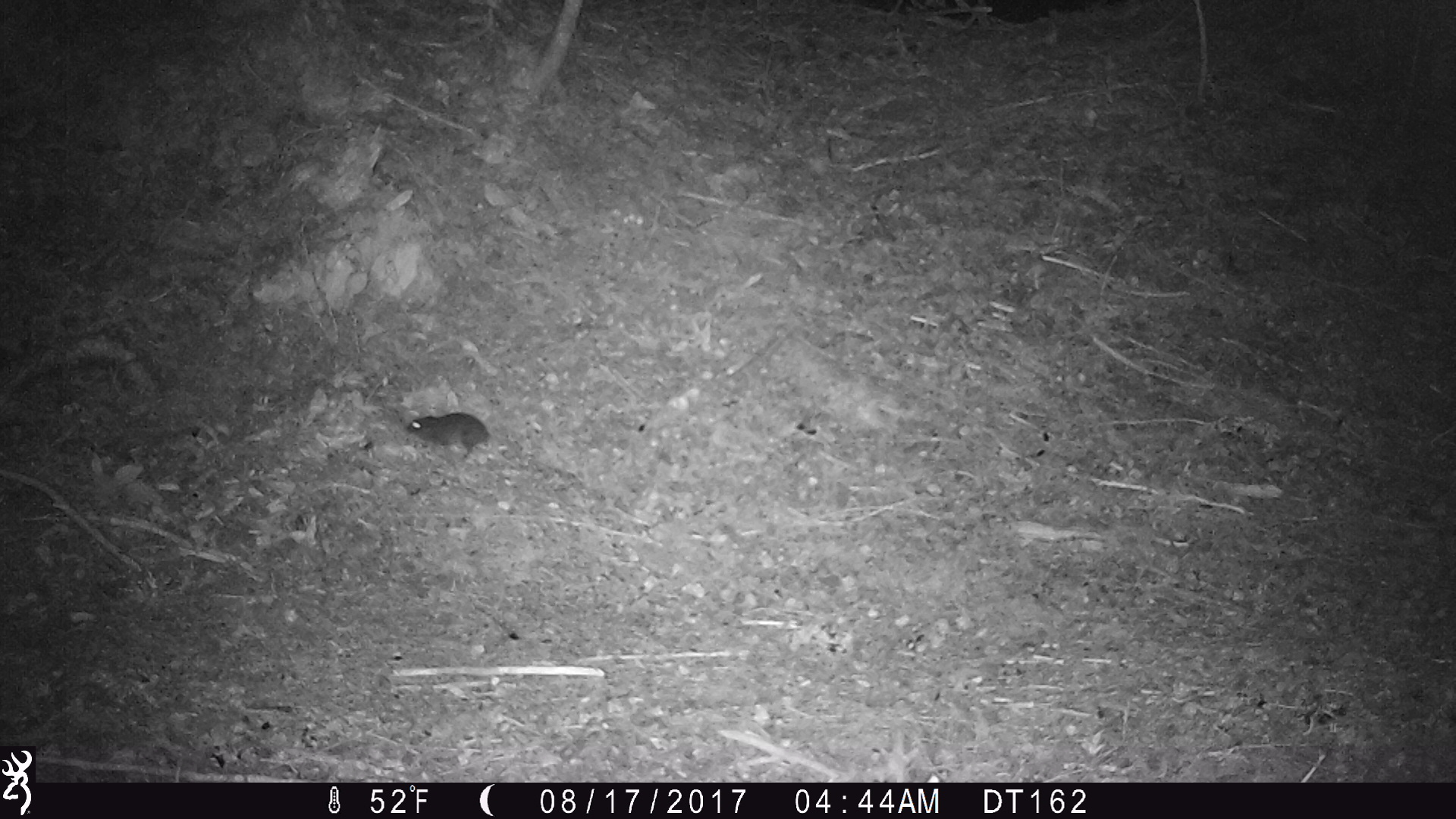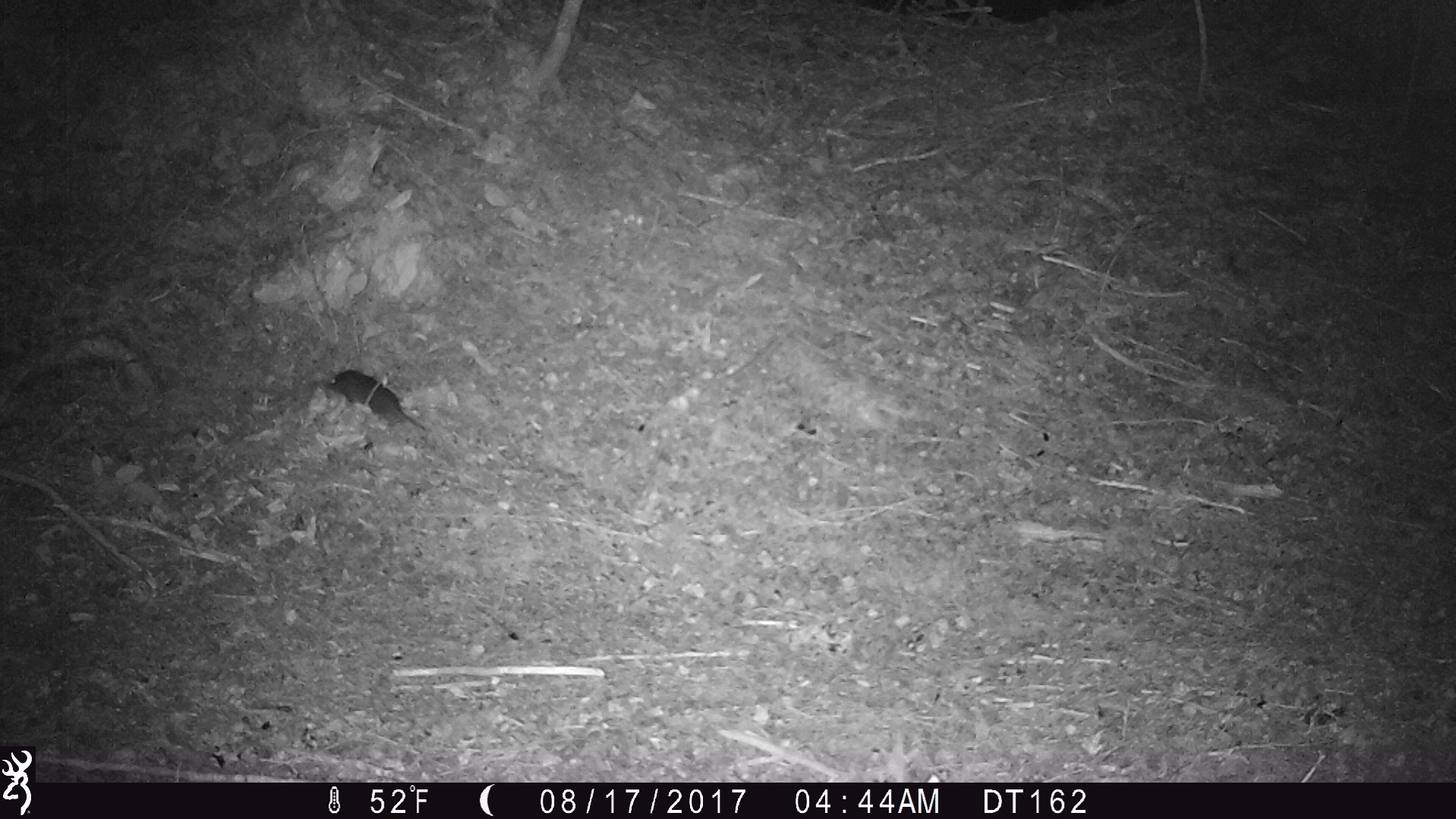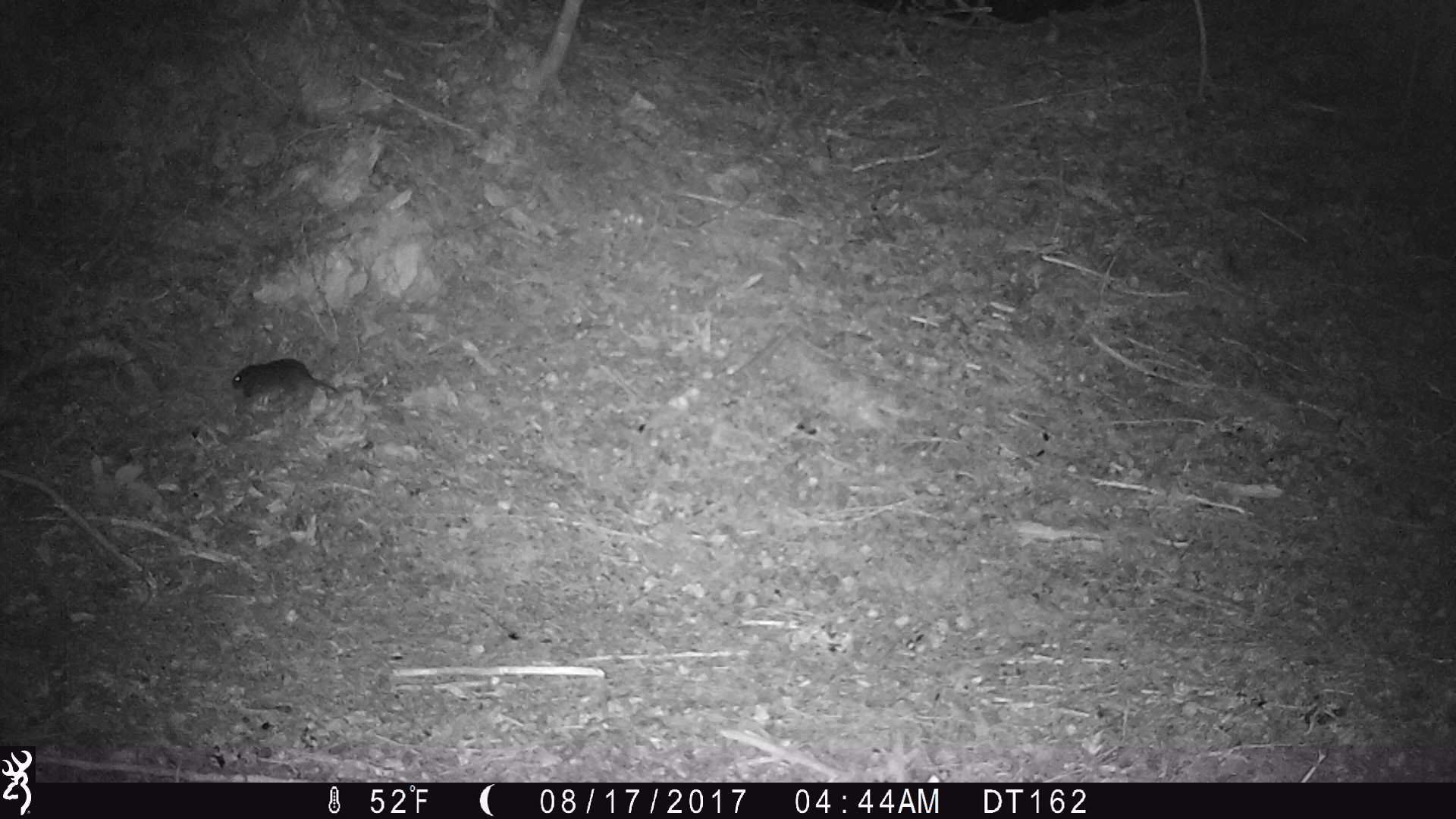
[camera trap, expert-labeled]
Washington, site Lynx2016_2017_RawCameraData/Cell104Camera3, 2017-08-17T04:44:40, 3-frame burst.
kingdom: Animalia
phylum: Chordata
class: Mammalia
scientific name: Mammalia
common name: small mammal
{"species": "small mammal (Mammalia)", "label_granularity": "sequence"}